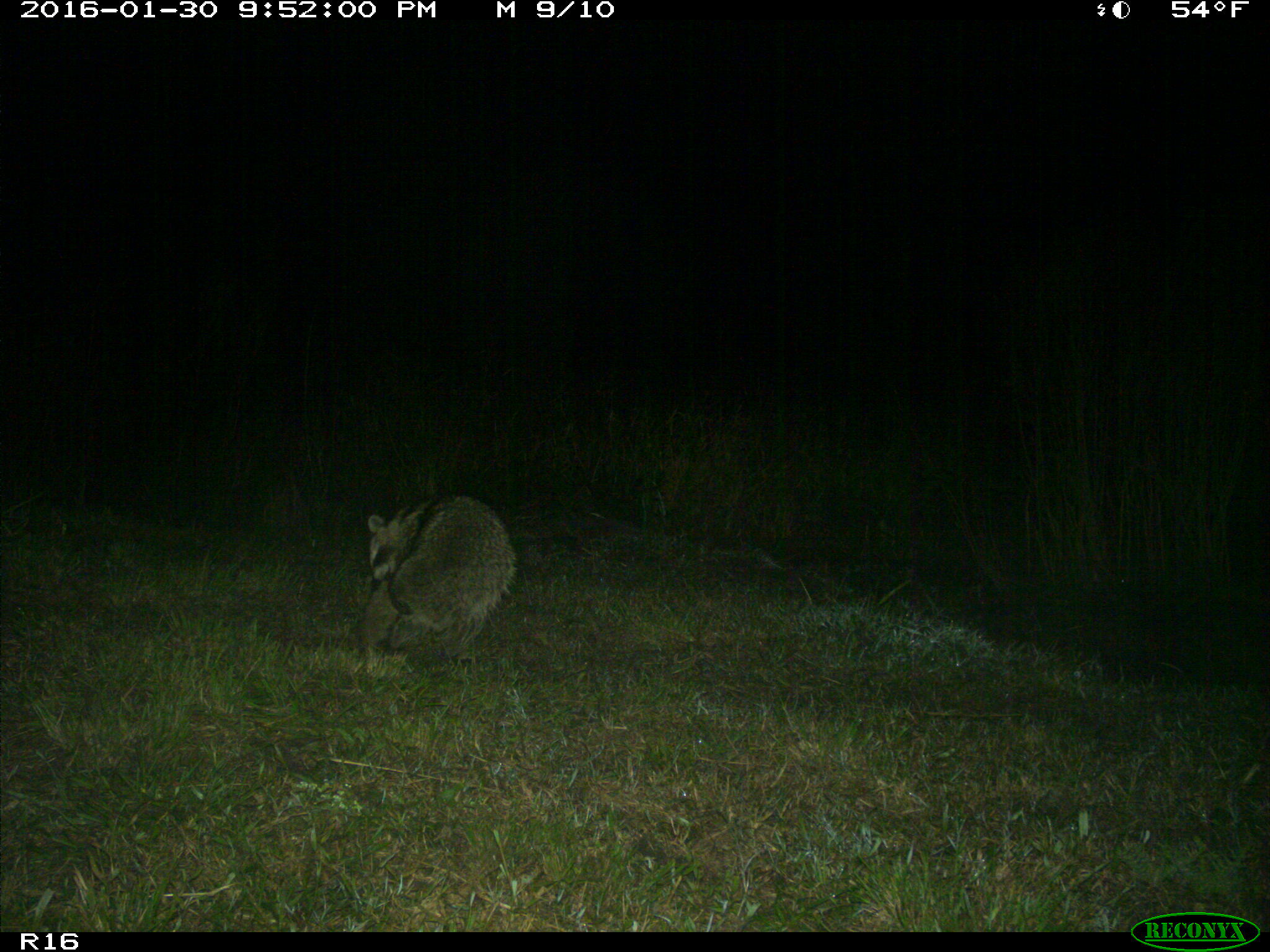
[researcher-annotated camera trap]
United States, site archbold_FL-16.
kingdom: Animalia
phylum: Chordata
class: Mammalia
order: Carnivora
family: Procyonidae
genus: Procyon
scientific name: Procyon lotor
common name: common raccoon